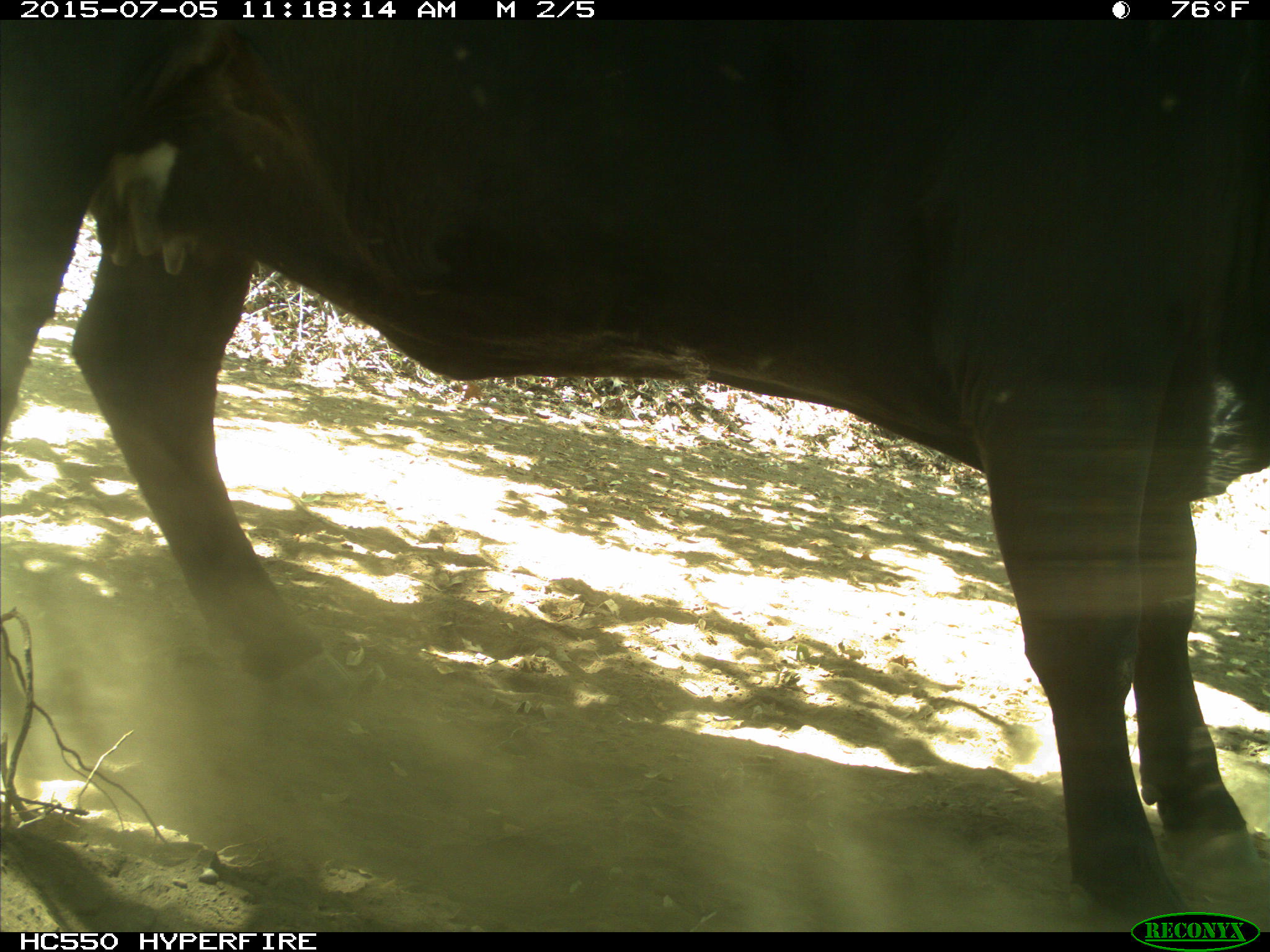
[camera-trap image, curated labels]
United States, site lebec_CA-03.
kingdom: Animalia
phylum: Chordata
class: Mammalia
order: Artiodactyla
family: Bovidae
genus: Bos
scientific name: Bos taurus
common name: domestic cow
Bos taurus (domestic cow).